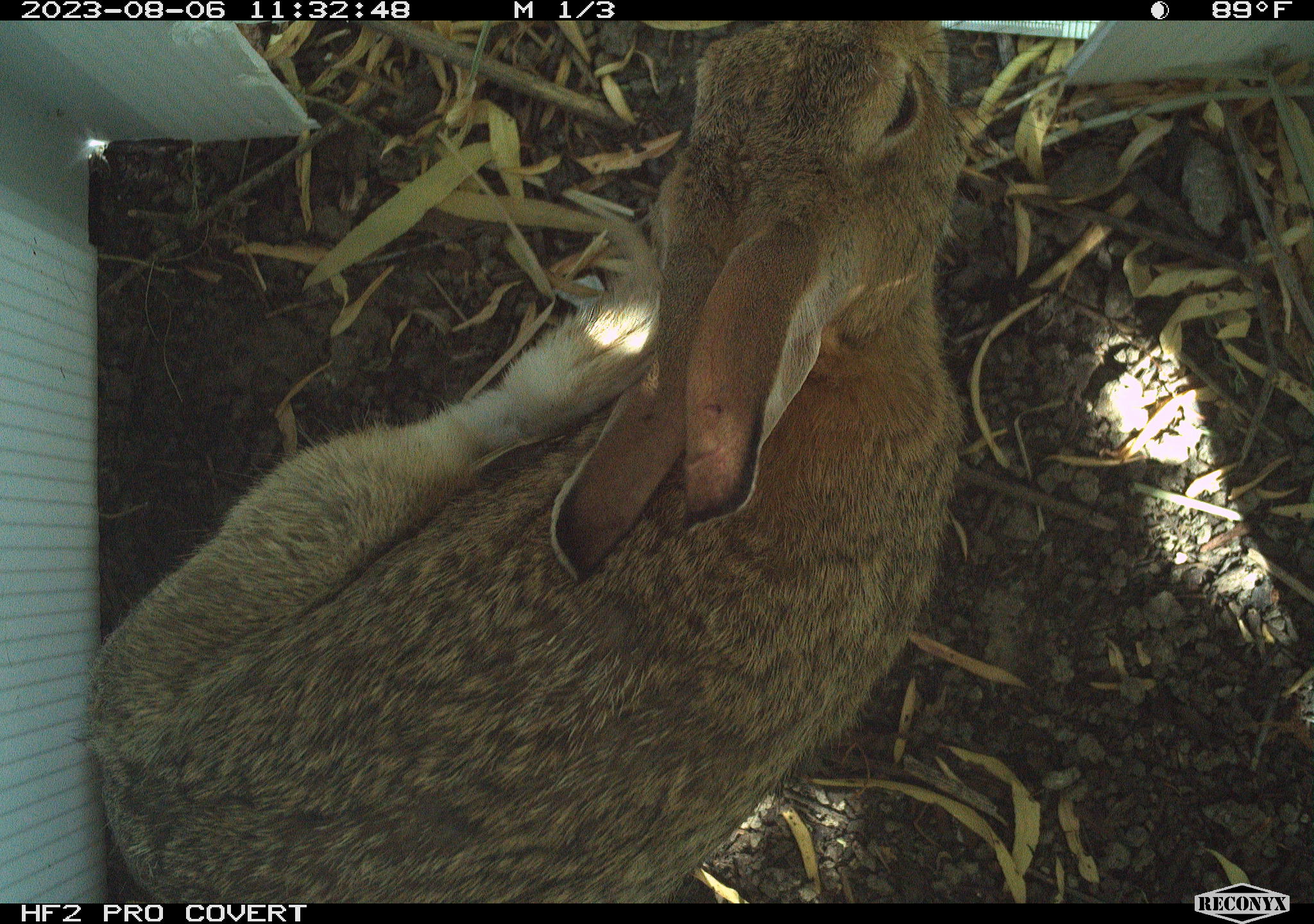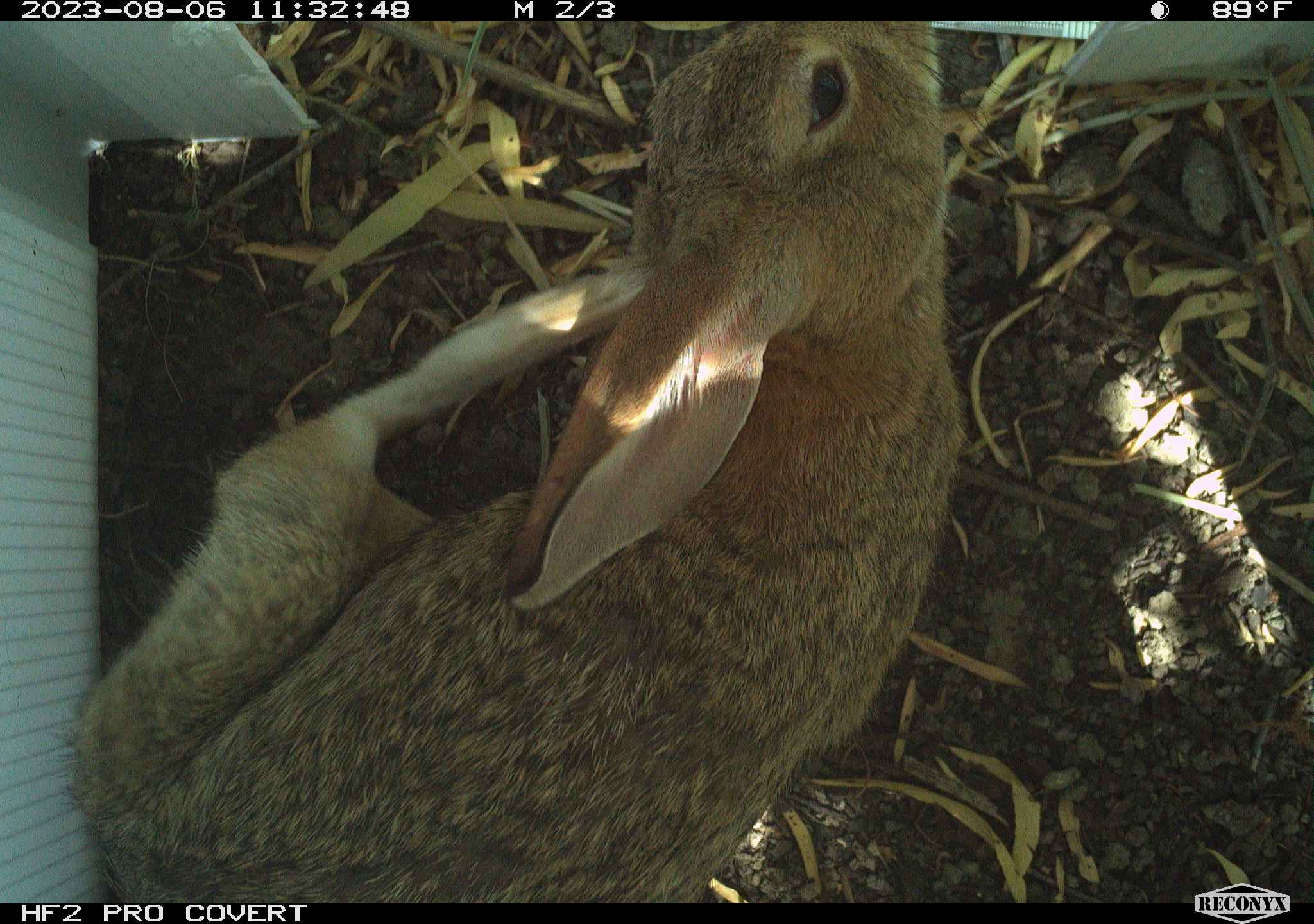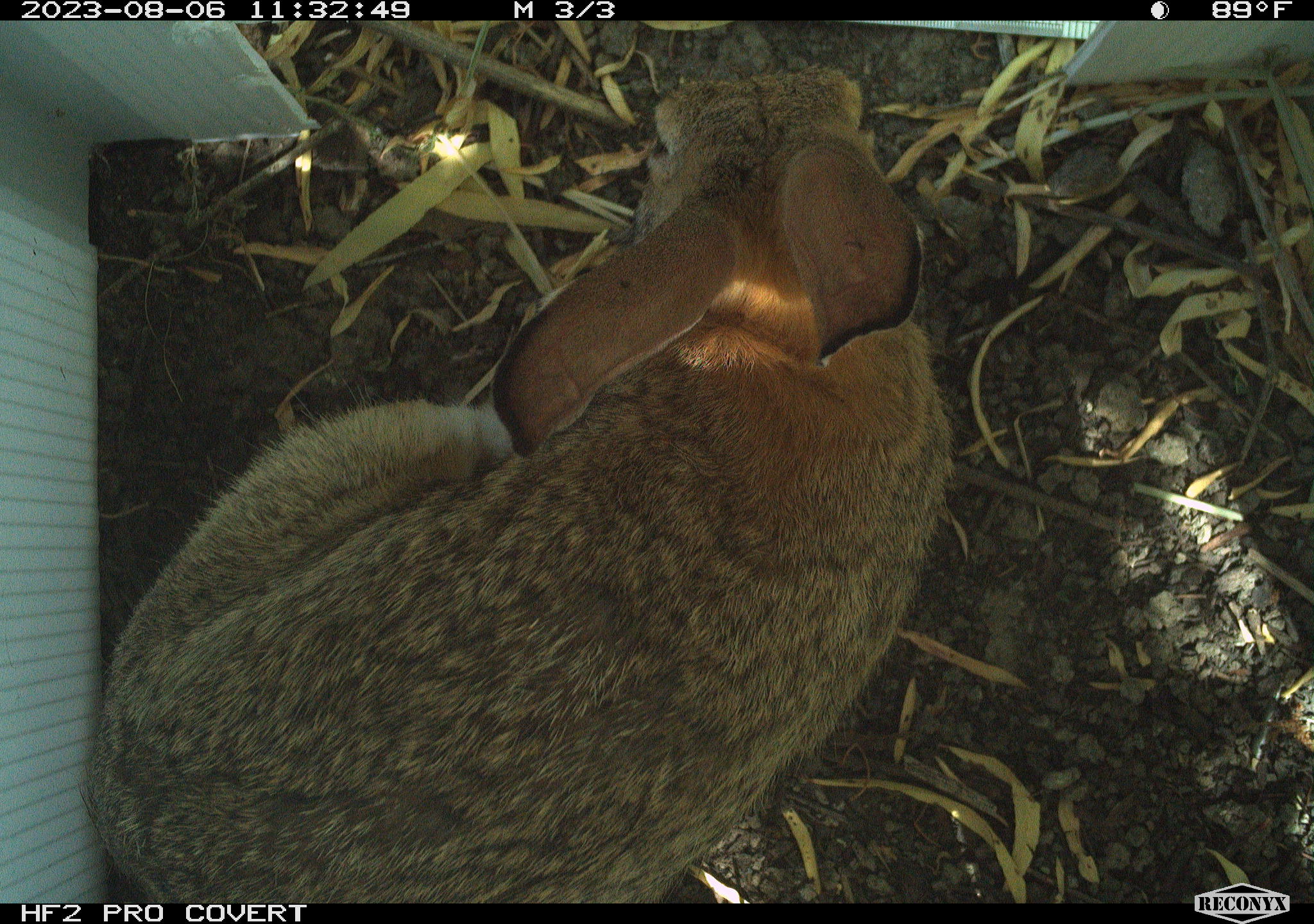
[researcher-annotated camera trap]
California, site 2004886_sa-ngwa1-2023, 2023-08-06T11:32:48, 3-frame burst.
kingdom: Animalia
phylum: Chordata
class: Mammalia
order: Lagomorpha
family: Leporidae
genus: Sylvilagus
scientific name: Sylvilagus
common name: cottontail rabbits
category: sylvilagus species